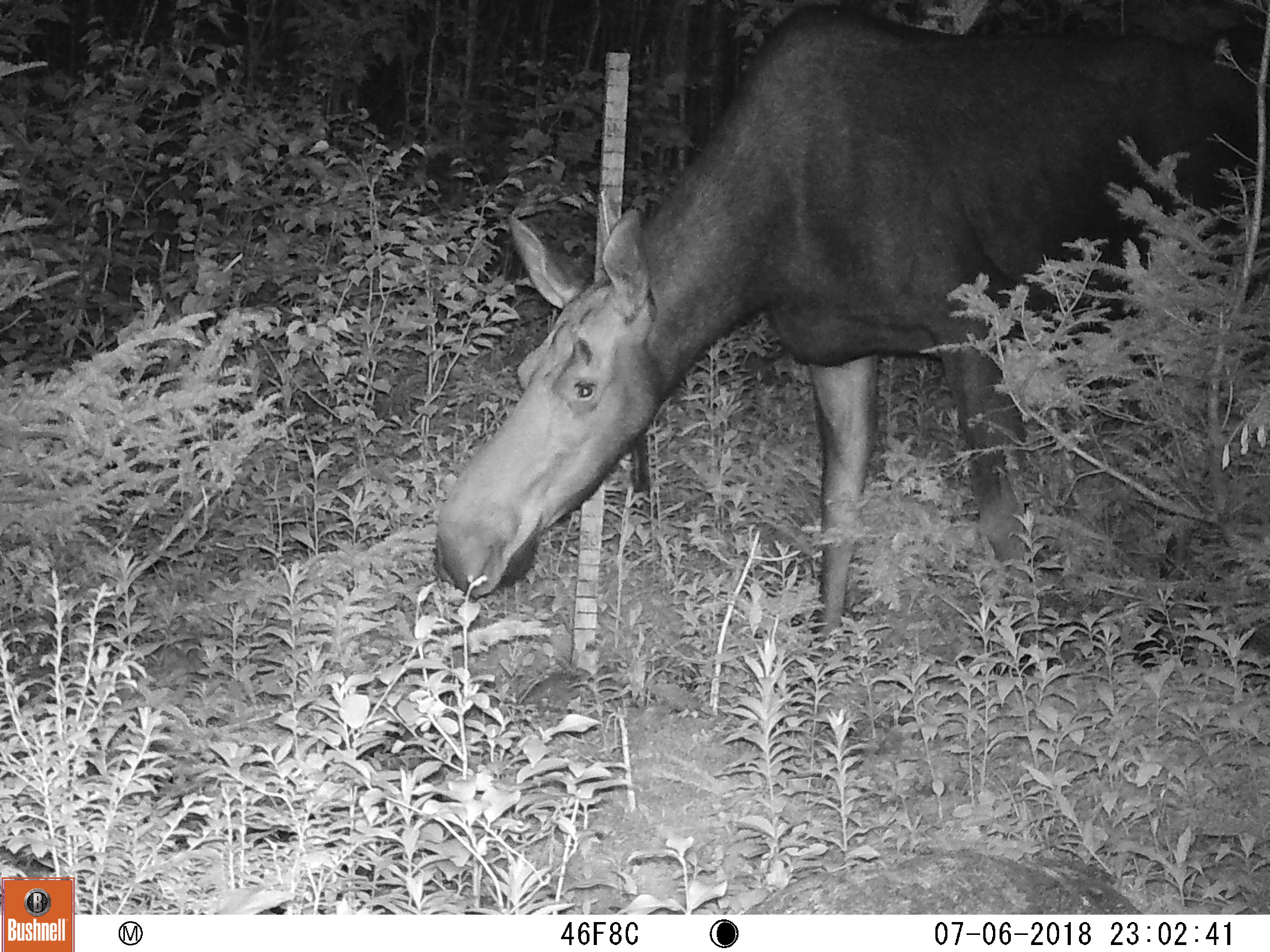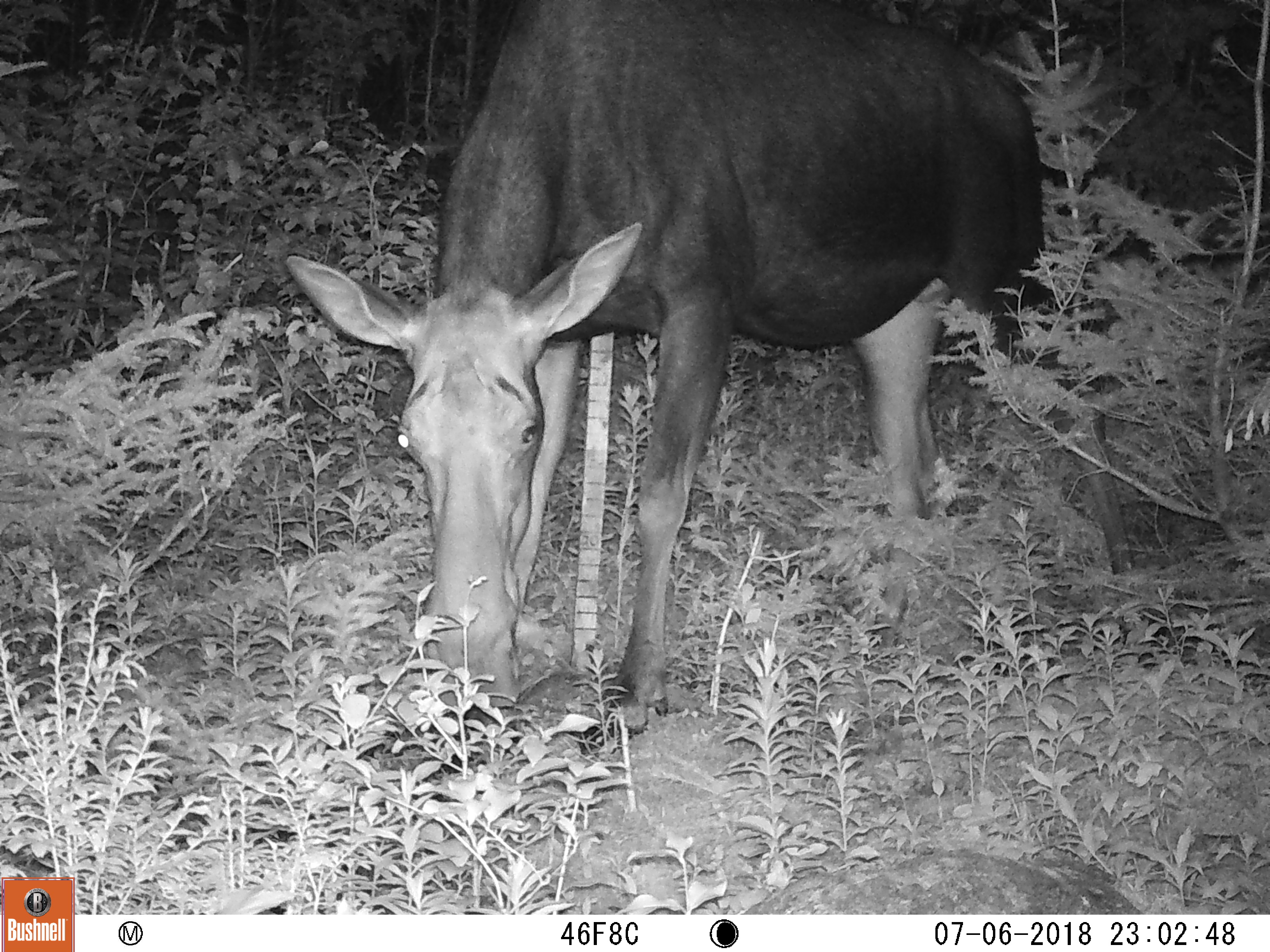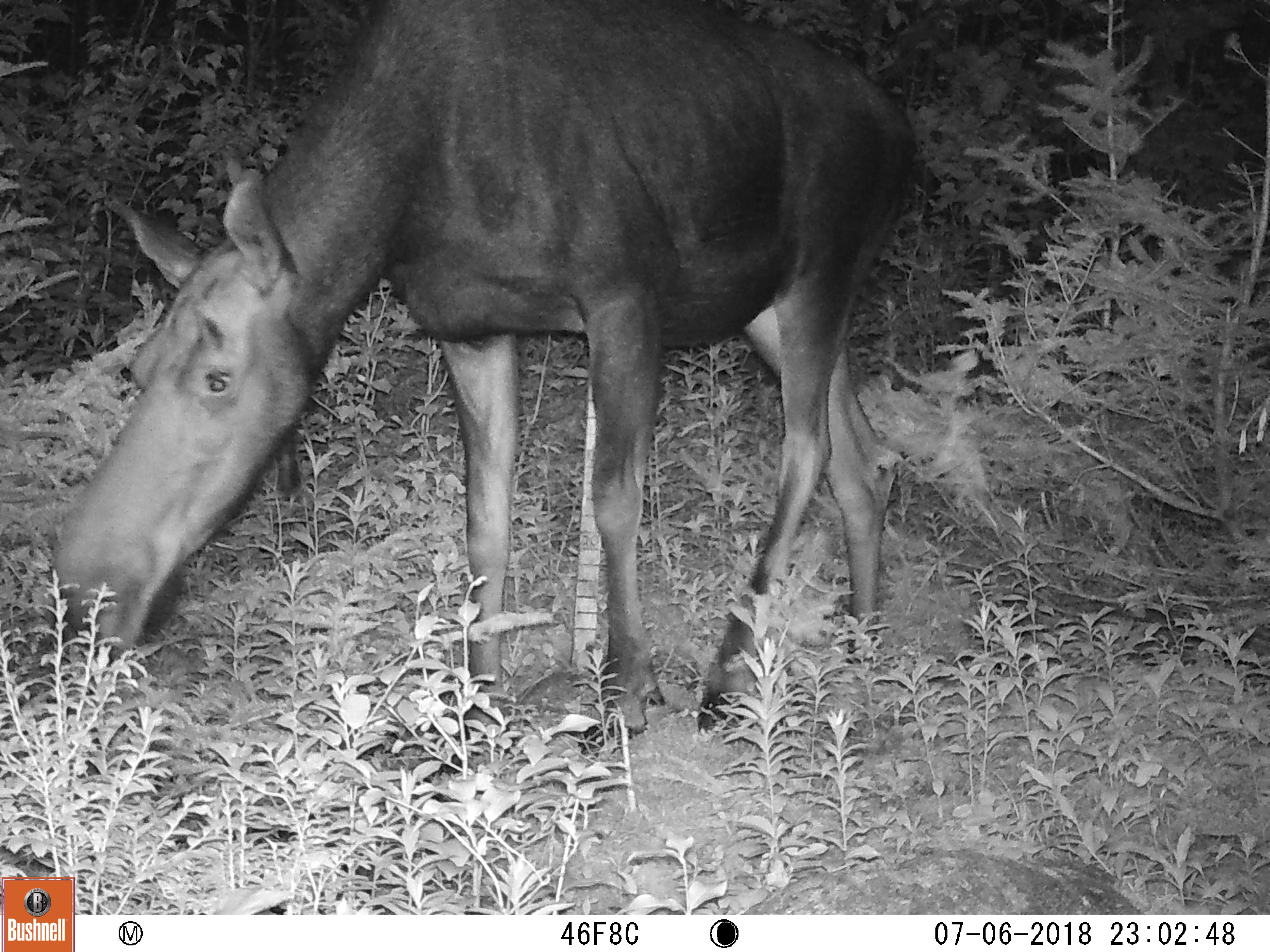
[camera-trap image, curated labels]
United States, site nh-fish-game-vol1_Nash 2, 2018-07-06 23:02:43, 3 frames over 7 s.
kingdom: Animalia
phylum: Chordata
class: Mammalia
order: Artiodactyla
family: Cervidae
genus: Alces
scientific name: Alces alces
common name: moose